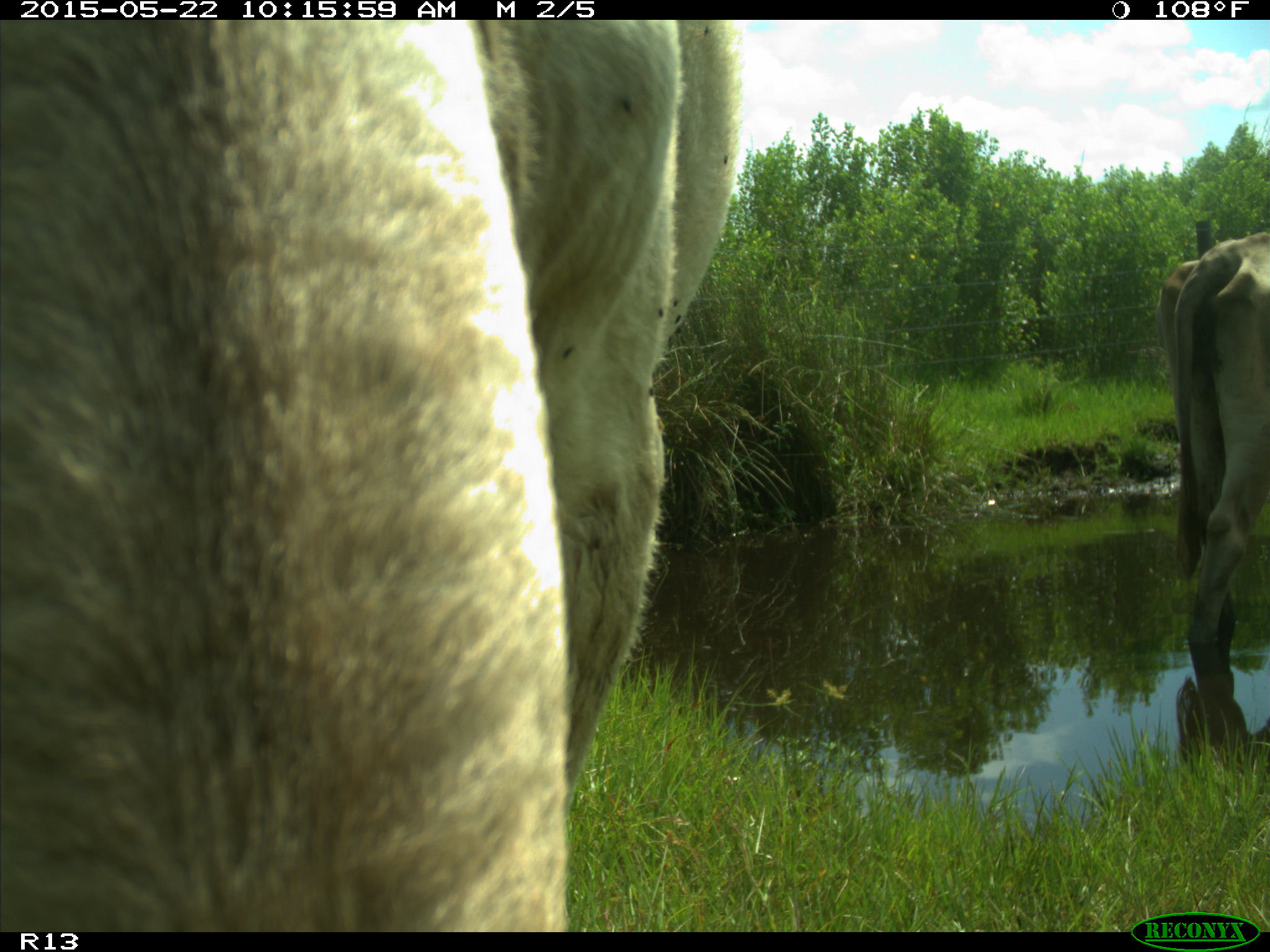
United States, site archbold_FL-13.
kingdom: Animalia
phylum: Chordata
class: Mammalia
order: Artiodactyla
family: Bovidae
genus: Bos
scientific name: Bos taurus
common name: domestic cow